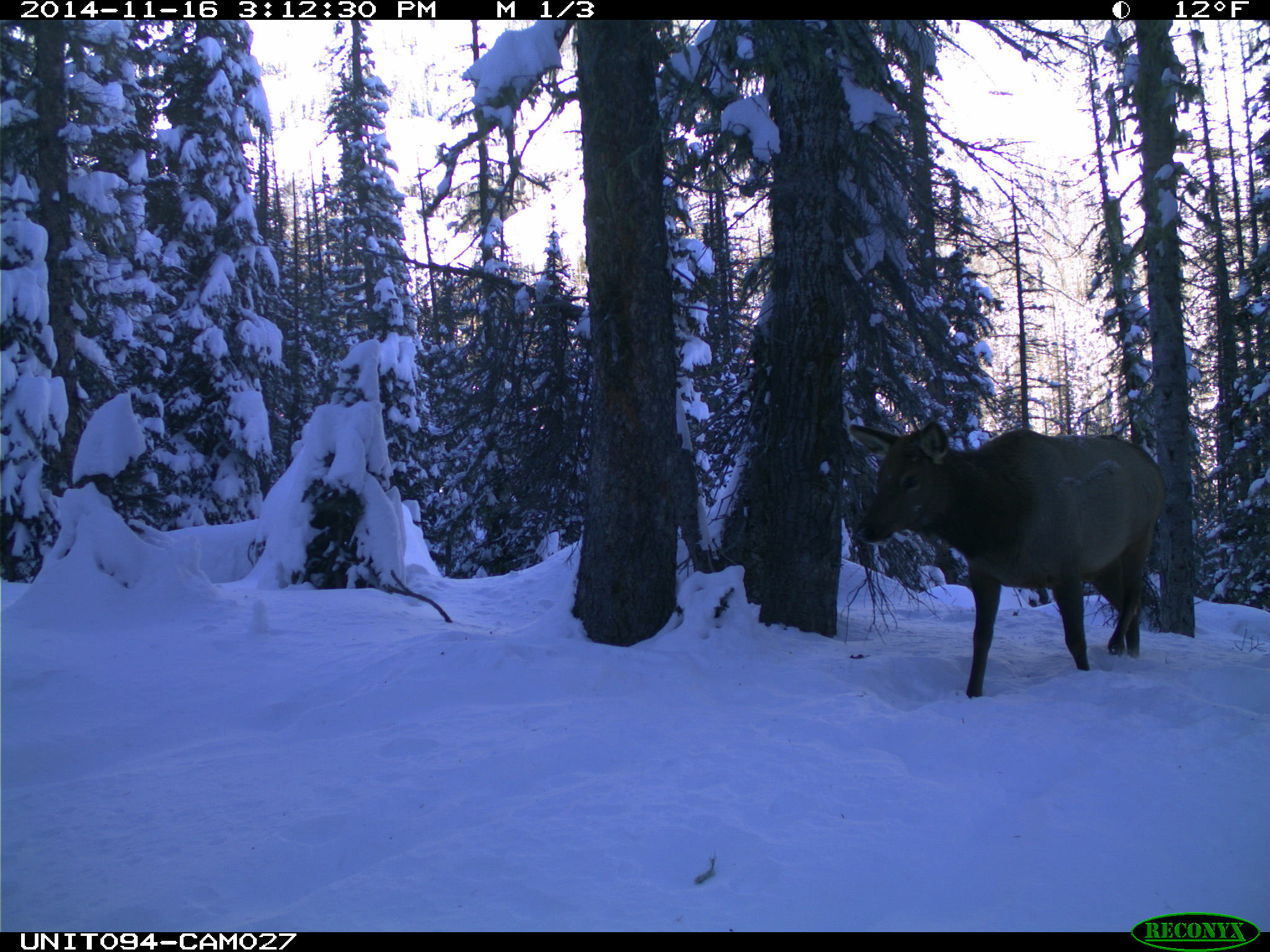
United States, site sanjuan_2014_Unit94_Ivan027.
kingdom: Animalia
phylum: Chordata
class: Mammalia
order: Artiodactyla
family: Cervidae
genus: Cervus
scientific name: Cervus elaphus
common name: red deer